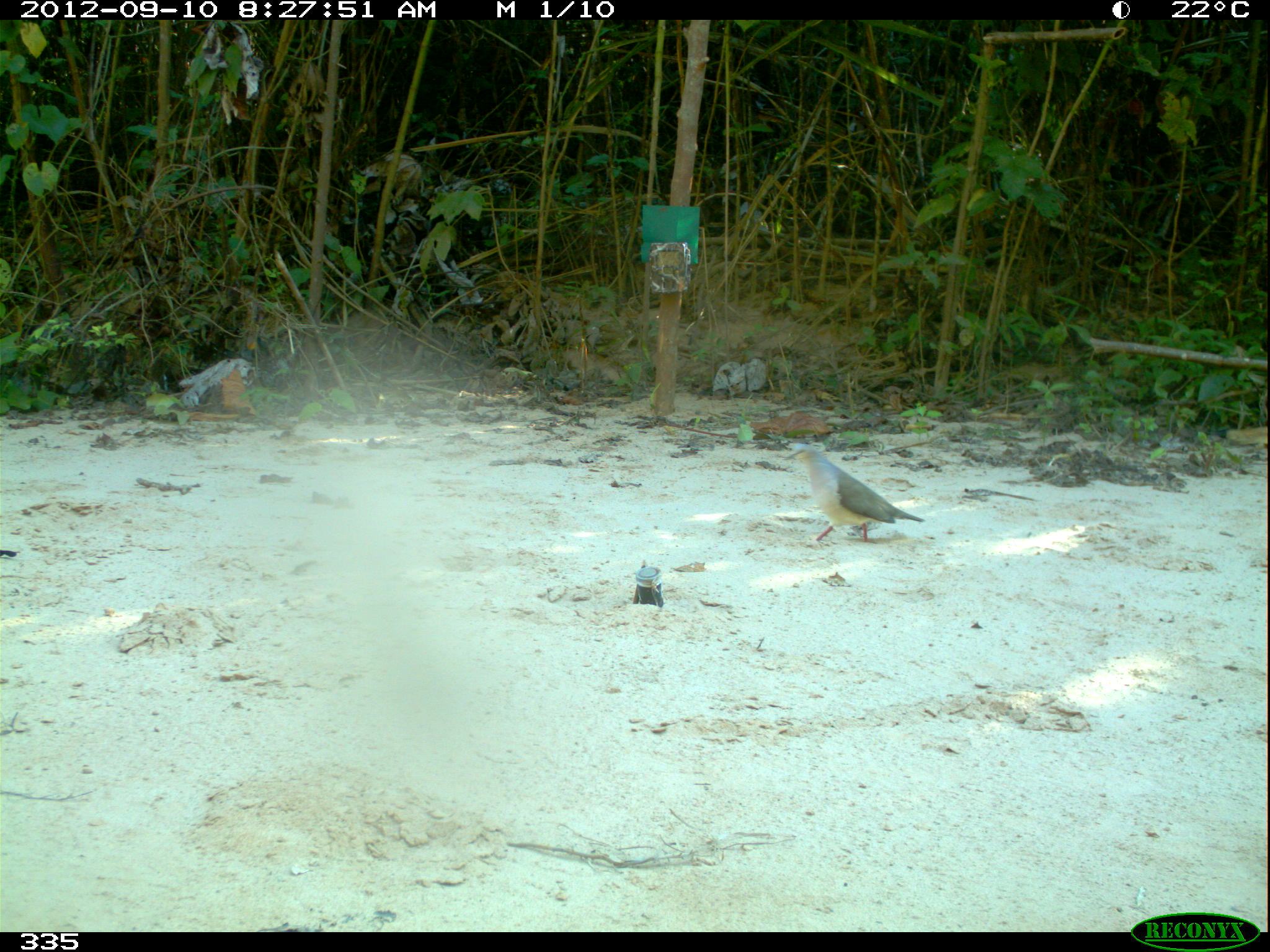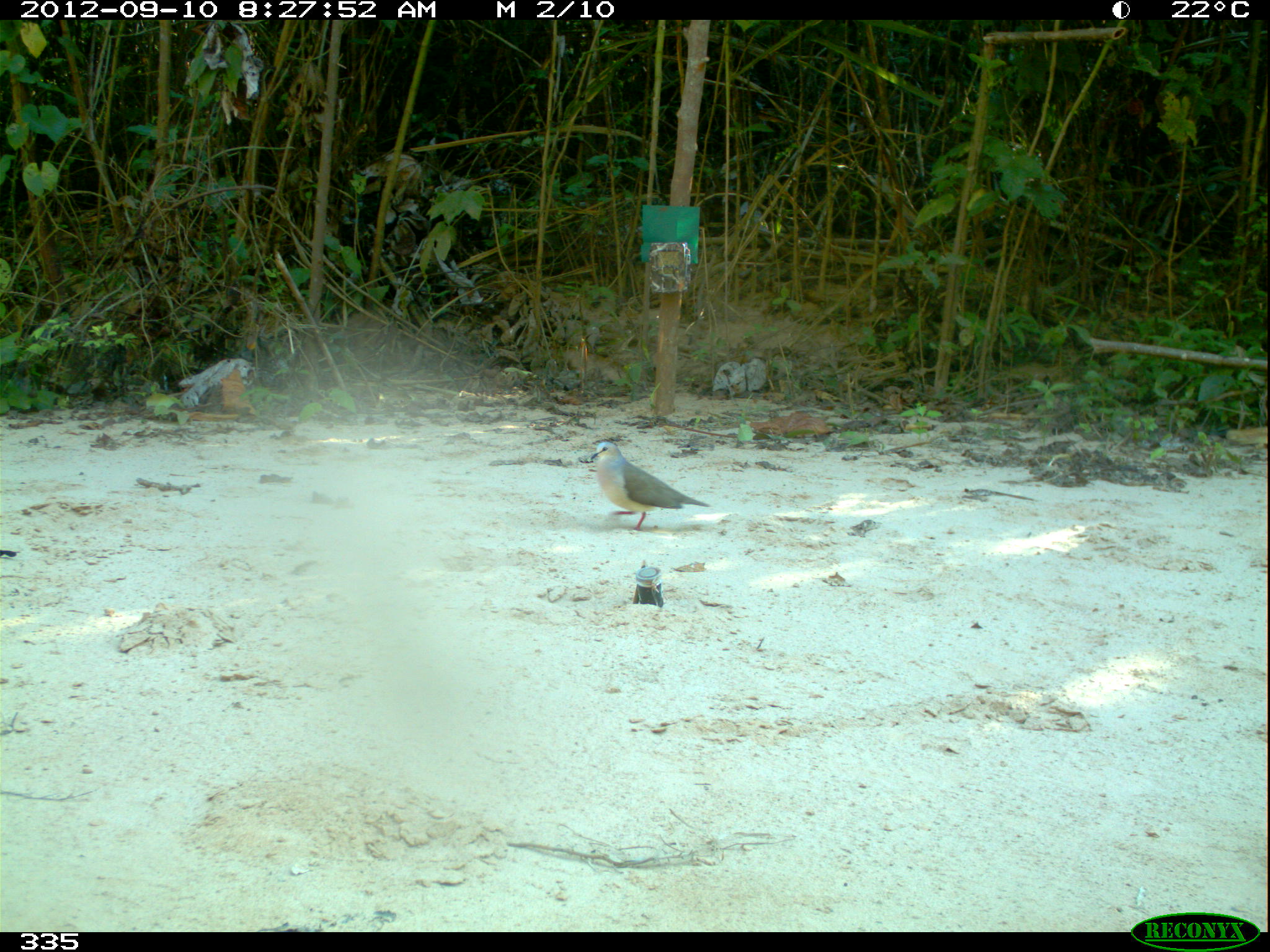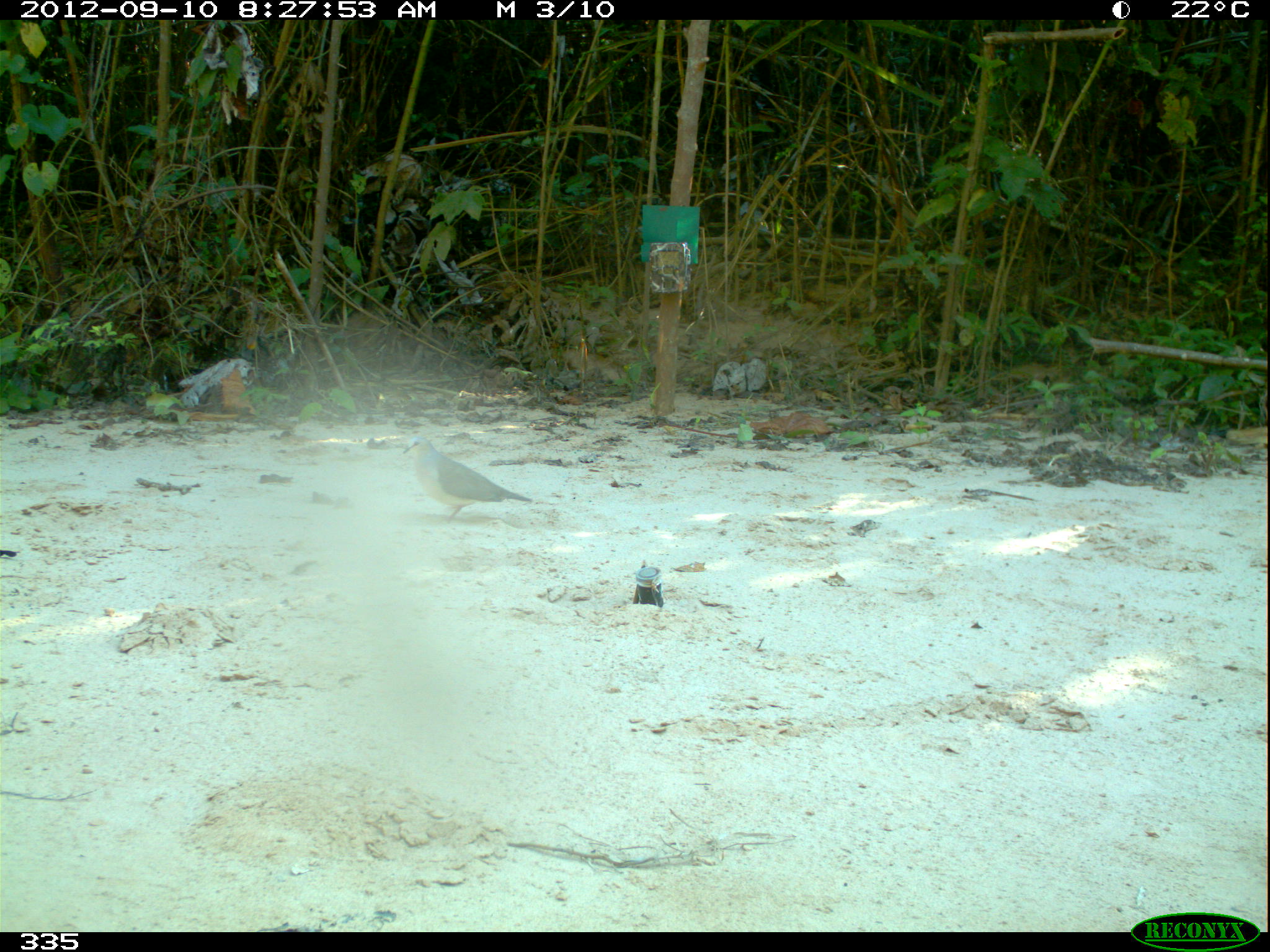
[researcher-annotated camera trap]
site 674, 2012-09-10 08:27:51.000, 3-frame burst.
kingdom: Animalia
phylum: Chordata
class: Aves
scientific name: Aves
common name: bird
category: unknown bird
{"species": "unknown bird (bird) (Aves)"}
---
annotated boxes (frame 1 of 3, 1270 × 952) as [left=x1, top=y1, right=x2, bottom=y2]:
unknown bird: [left=781, top=441, right=924, bottom=543]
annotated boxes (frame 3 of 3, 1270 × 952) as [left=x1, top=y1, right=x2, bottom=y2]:
unknown bird: [left=399, top=433, right=533, bottom=524]